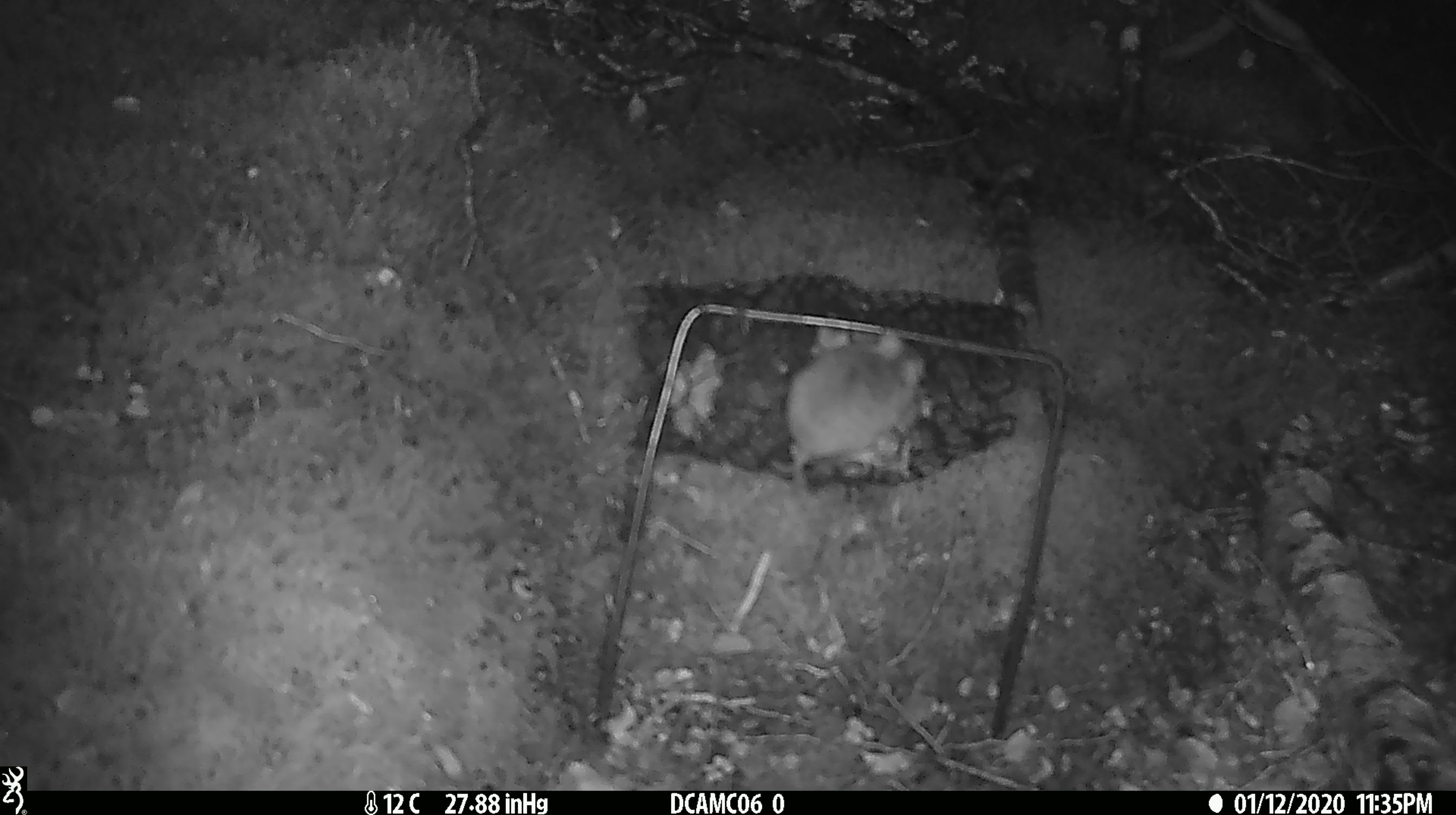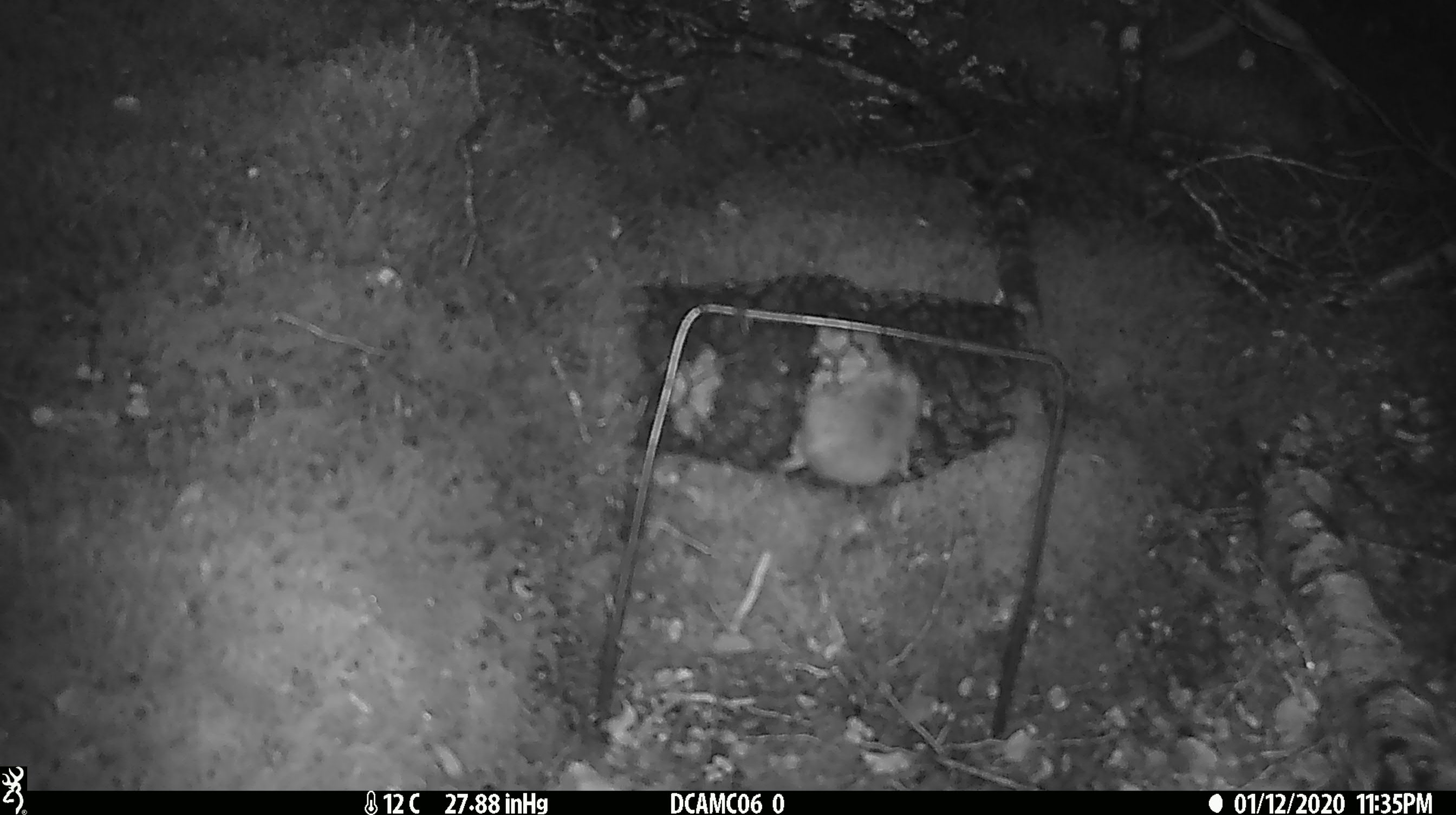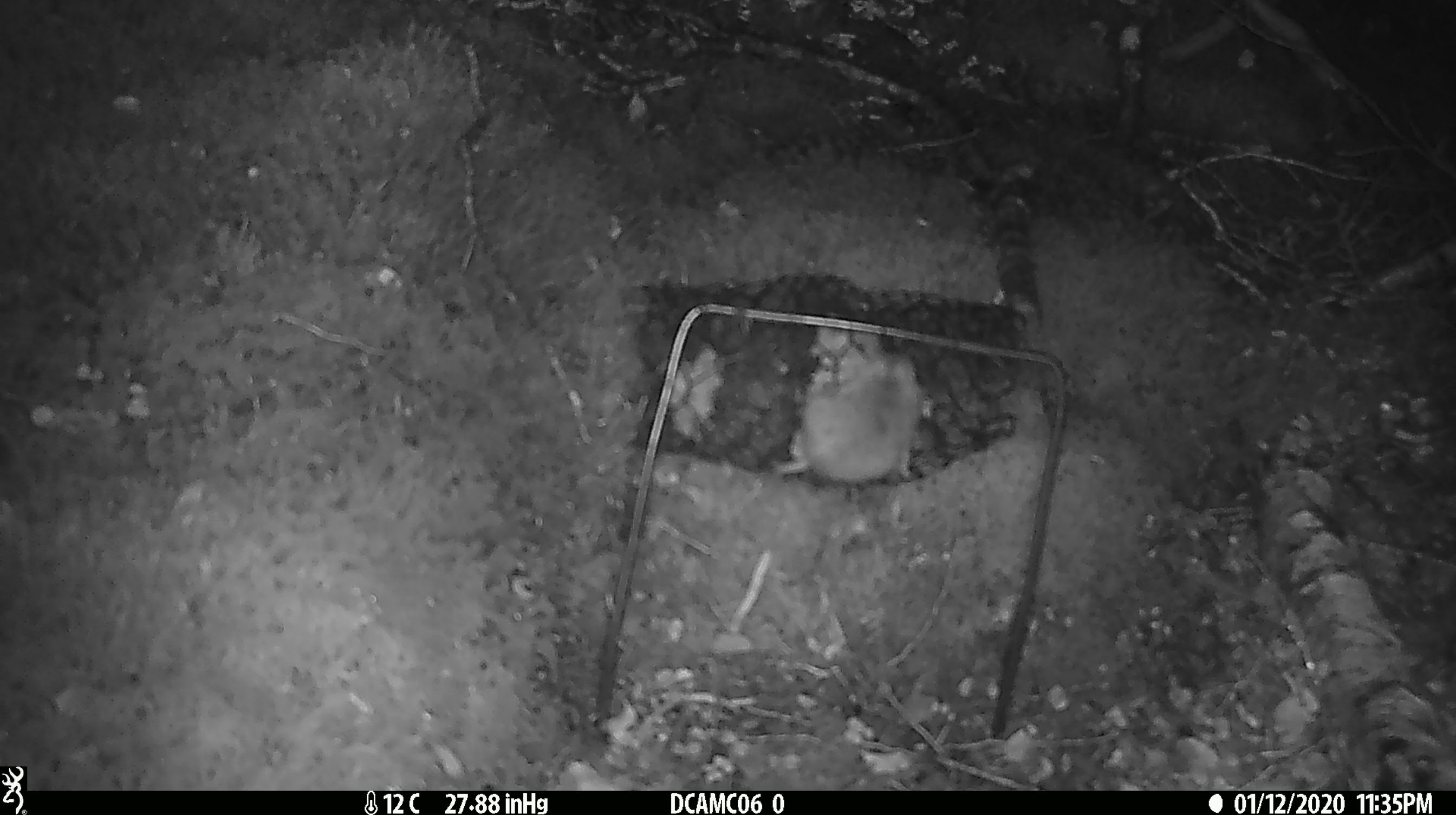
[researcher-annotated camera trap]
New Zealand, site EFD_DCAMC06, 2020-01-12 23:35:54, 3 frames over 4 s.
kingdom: Animalia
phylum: Chordata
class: Mammalia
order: Rodentia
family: Muridae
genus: Mus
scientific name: Mus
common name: mouse